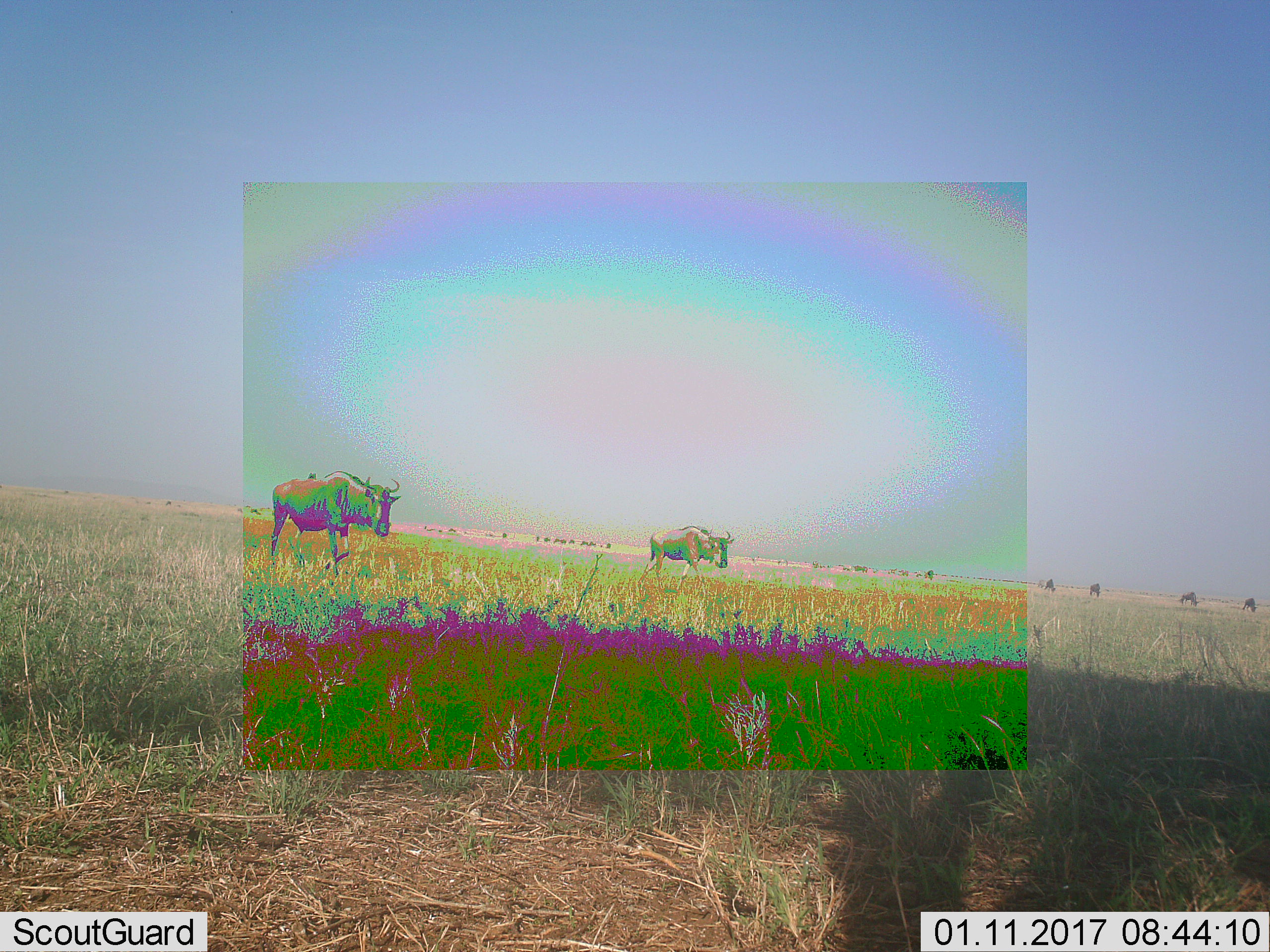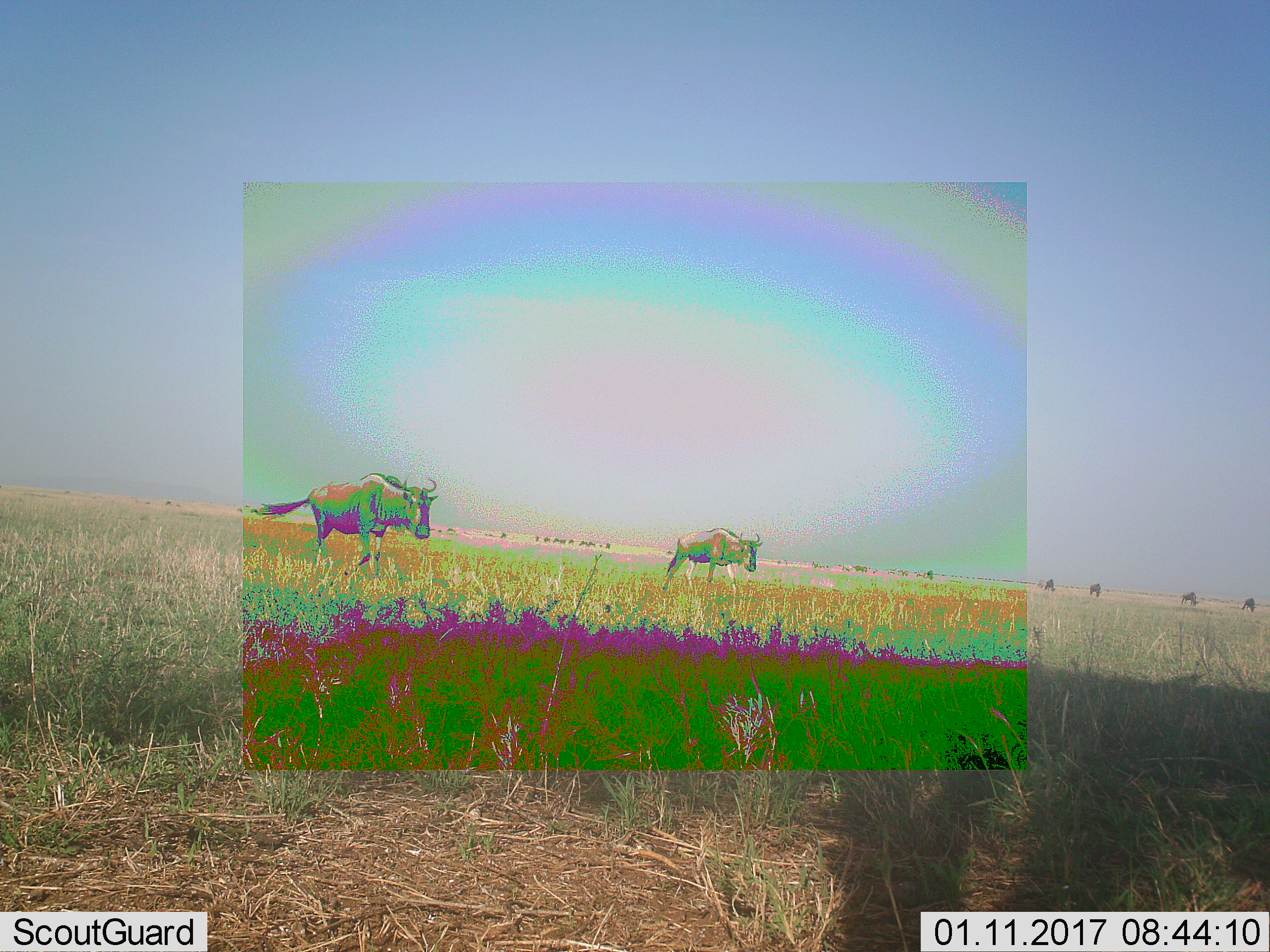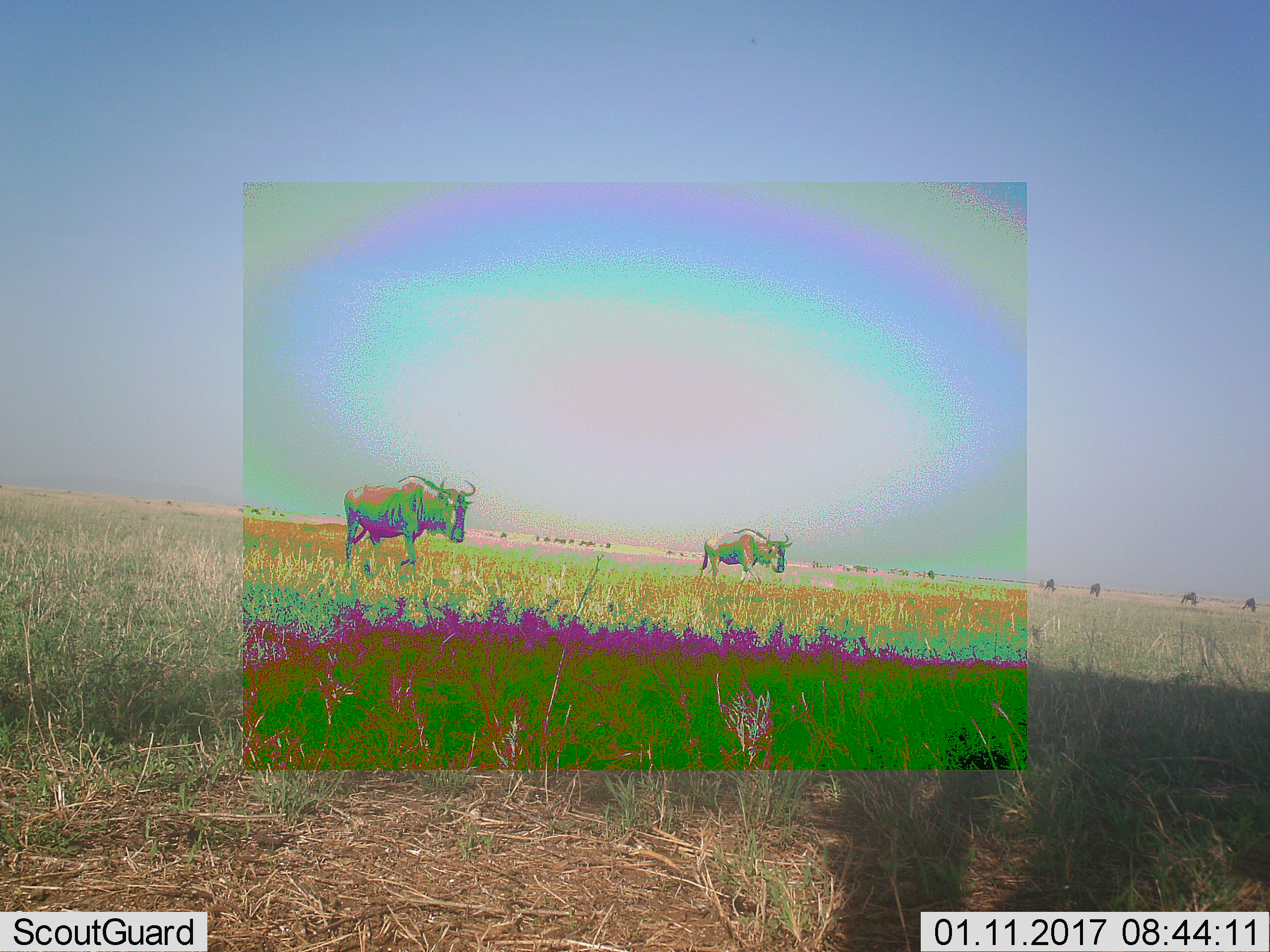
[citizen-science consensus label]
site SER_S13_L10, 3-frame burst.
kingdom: Animalia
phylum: Chordata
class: Mammalia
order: Artiodactyla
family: Bovidae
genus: Connochaetes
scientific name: Connochaetes taurinus taurinus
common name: blue wildebeest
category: wildebeestblue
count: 6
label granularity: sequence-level